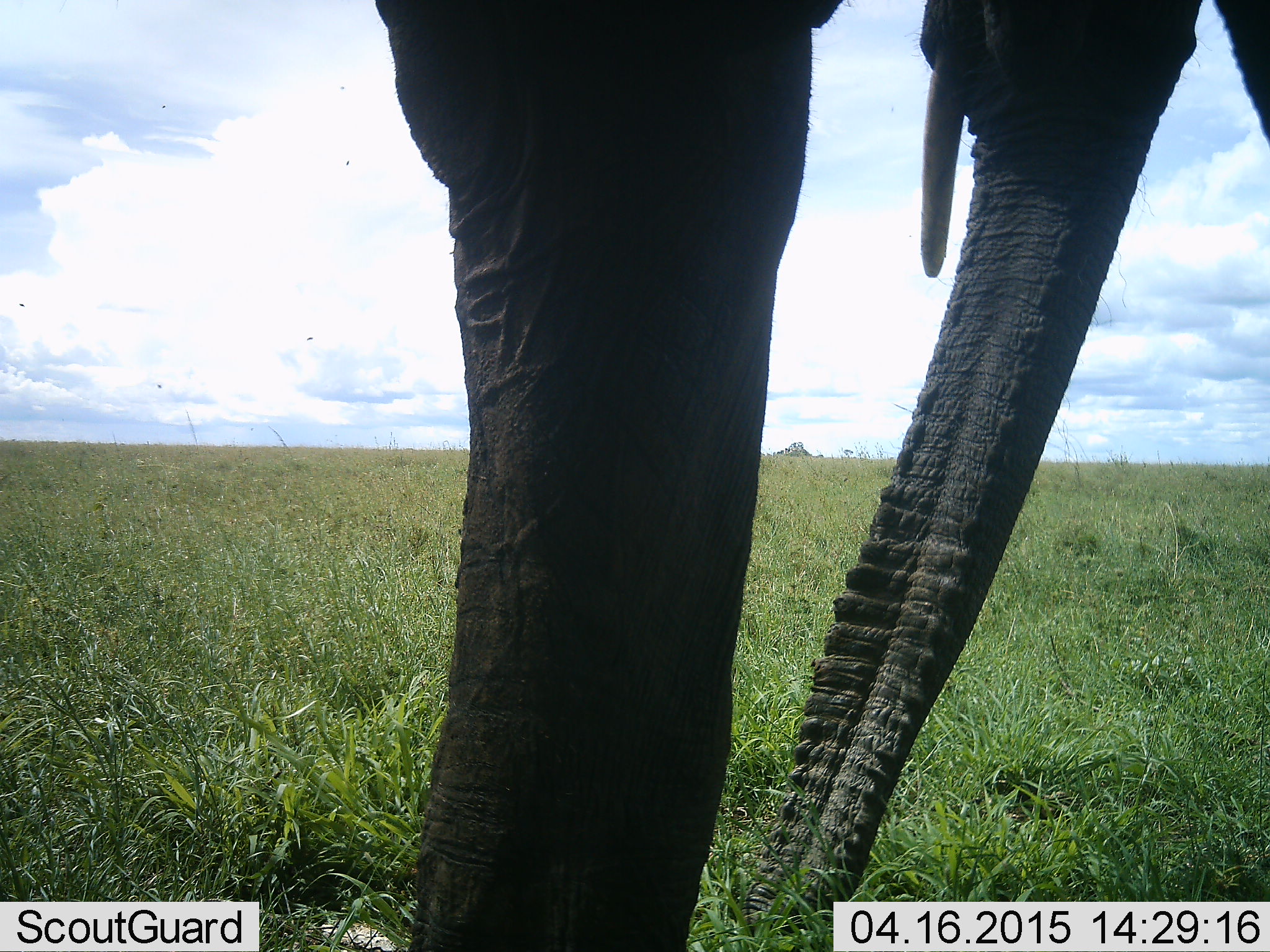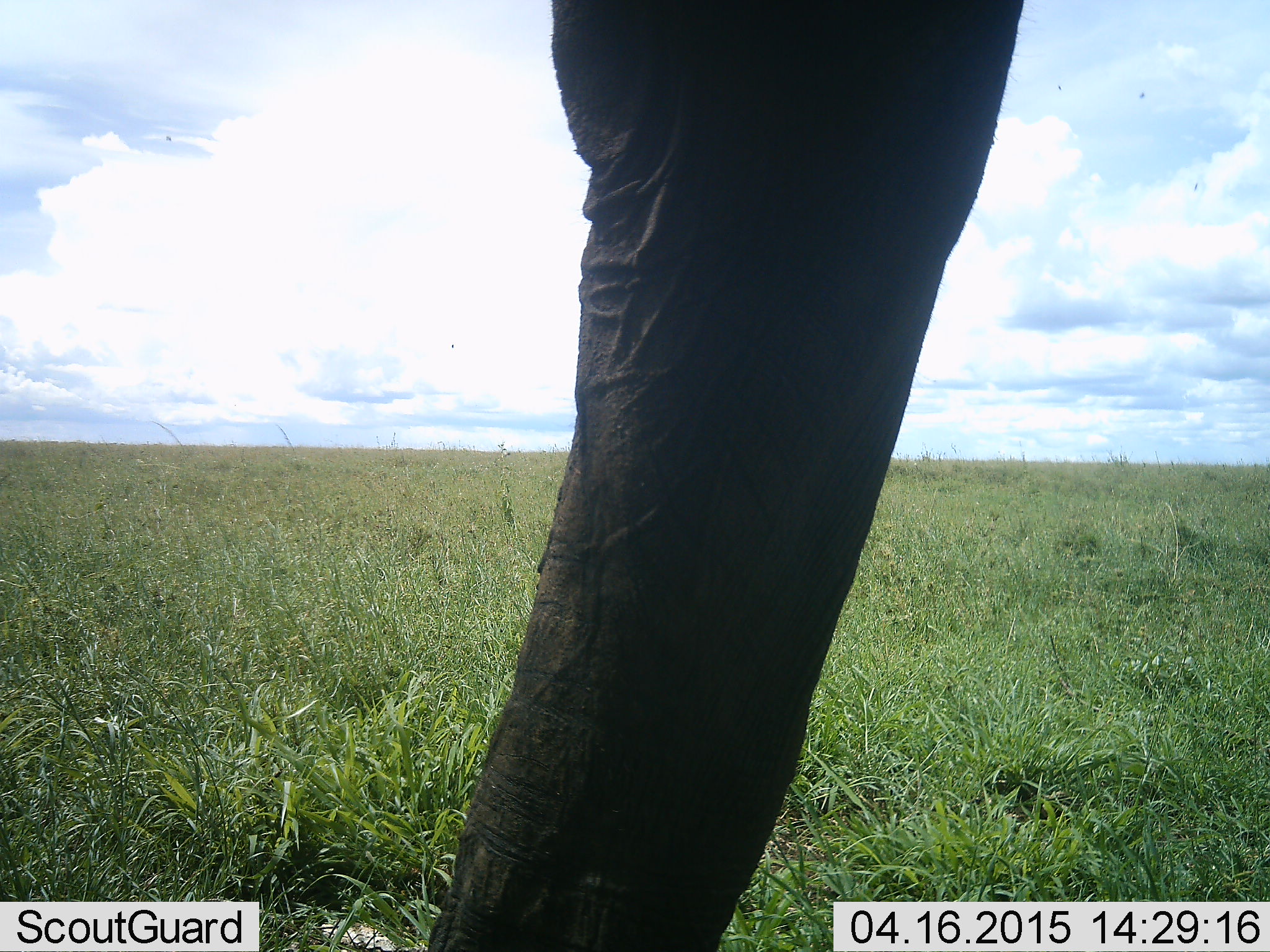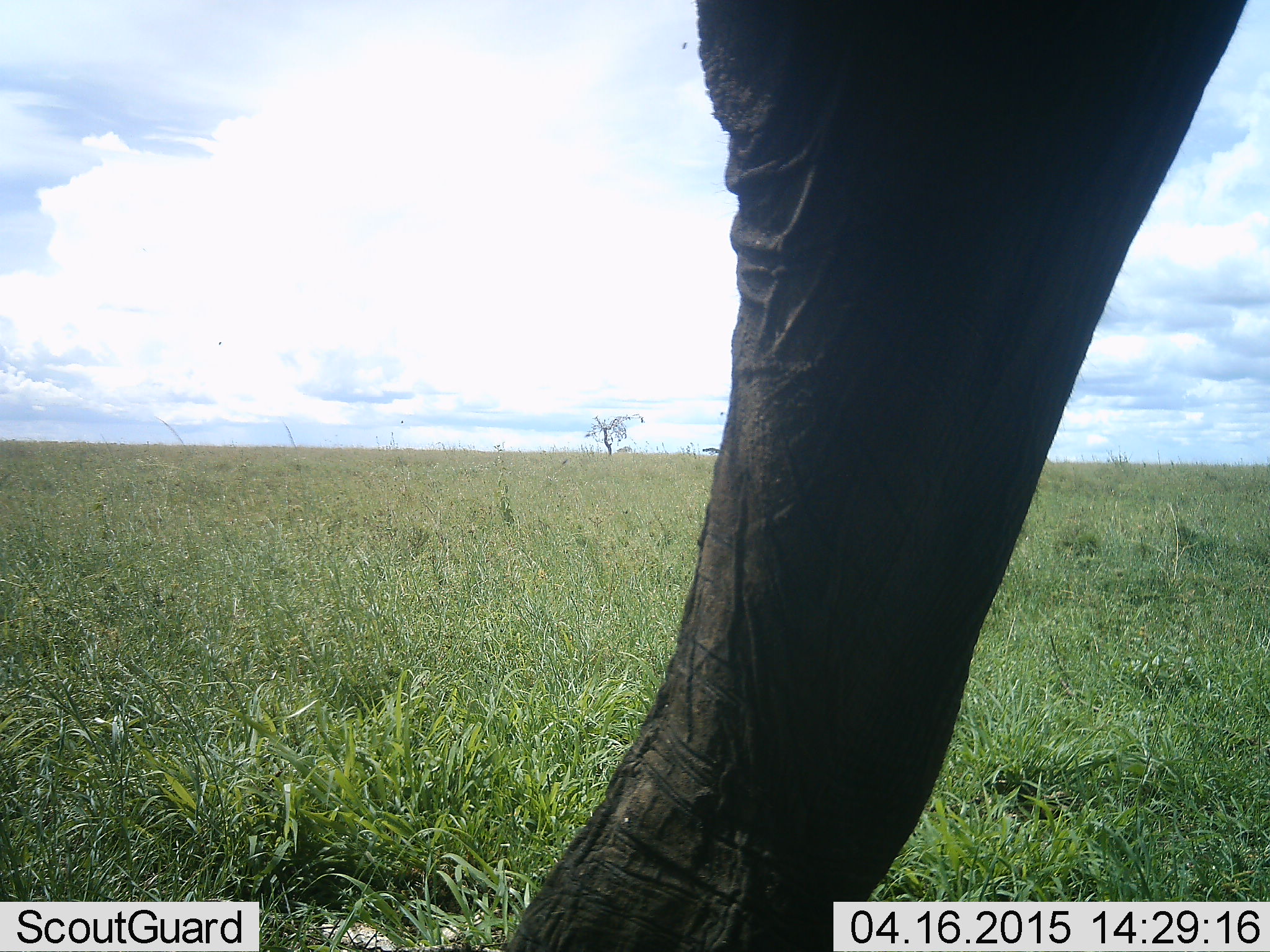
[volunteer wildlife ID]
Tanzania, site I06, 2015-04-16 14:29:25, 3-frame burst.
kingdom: Animalia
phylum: Chordata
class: Mammalia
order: Proboscidea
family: Elephantidae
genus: Loxodonta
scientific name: Loxodonta africana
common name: african bush elephant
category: elephant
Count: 1.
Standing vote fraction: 70%.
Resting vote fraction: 0%.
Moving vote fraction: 30%.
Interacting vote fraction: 0%.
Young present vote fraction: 0%.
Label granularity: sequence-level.